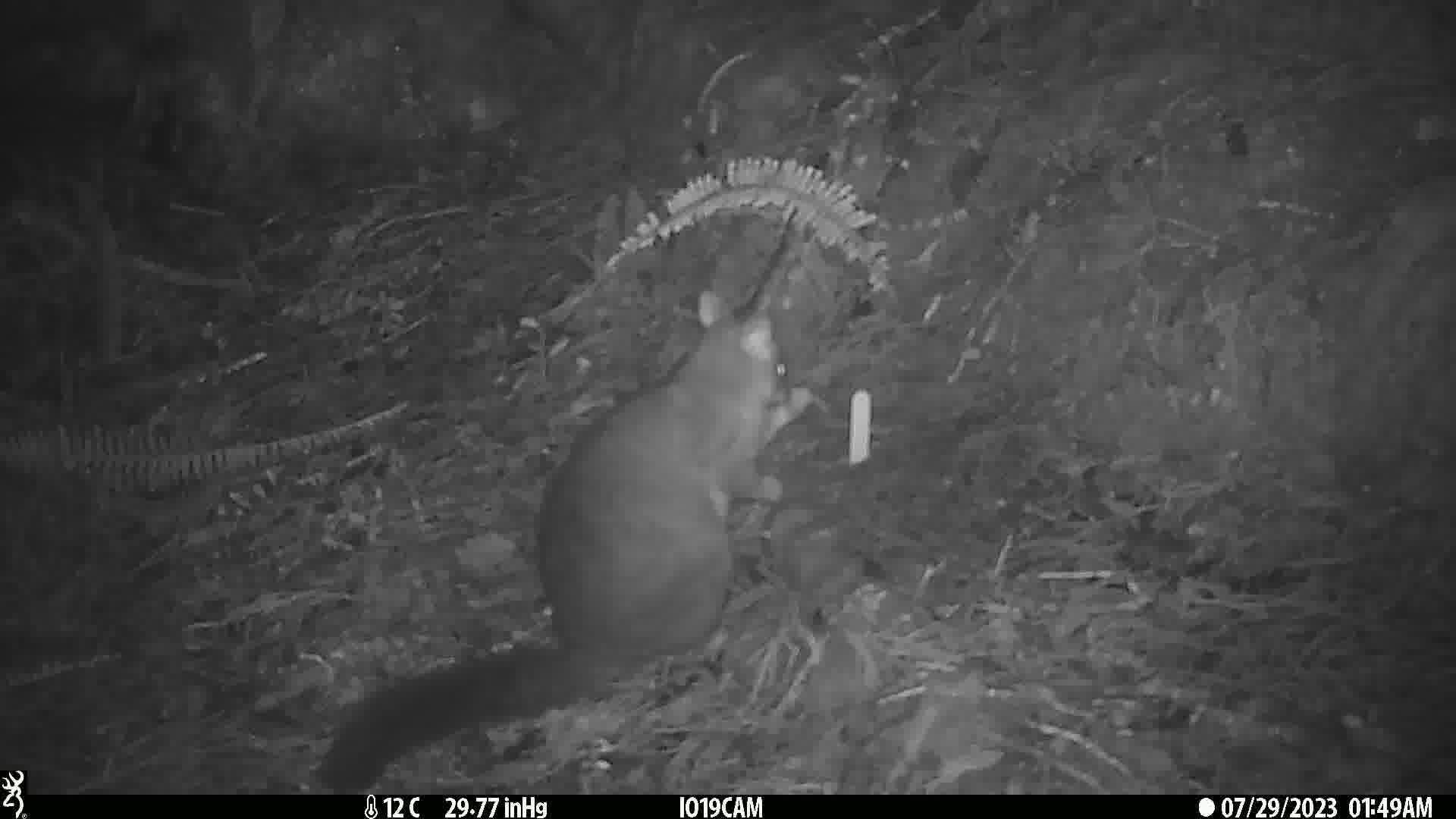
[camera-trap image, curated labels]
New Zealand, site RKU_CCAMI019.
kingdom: Animalia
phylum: Chordata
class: Mammalia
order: Diprotodontia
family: Phalangeridae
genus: Trichosurus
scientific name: Trichosurus vulpecula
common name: common brushtail possum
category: possum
Possum (common brushtail possum) (Trichosurus vulpecula).